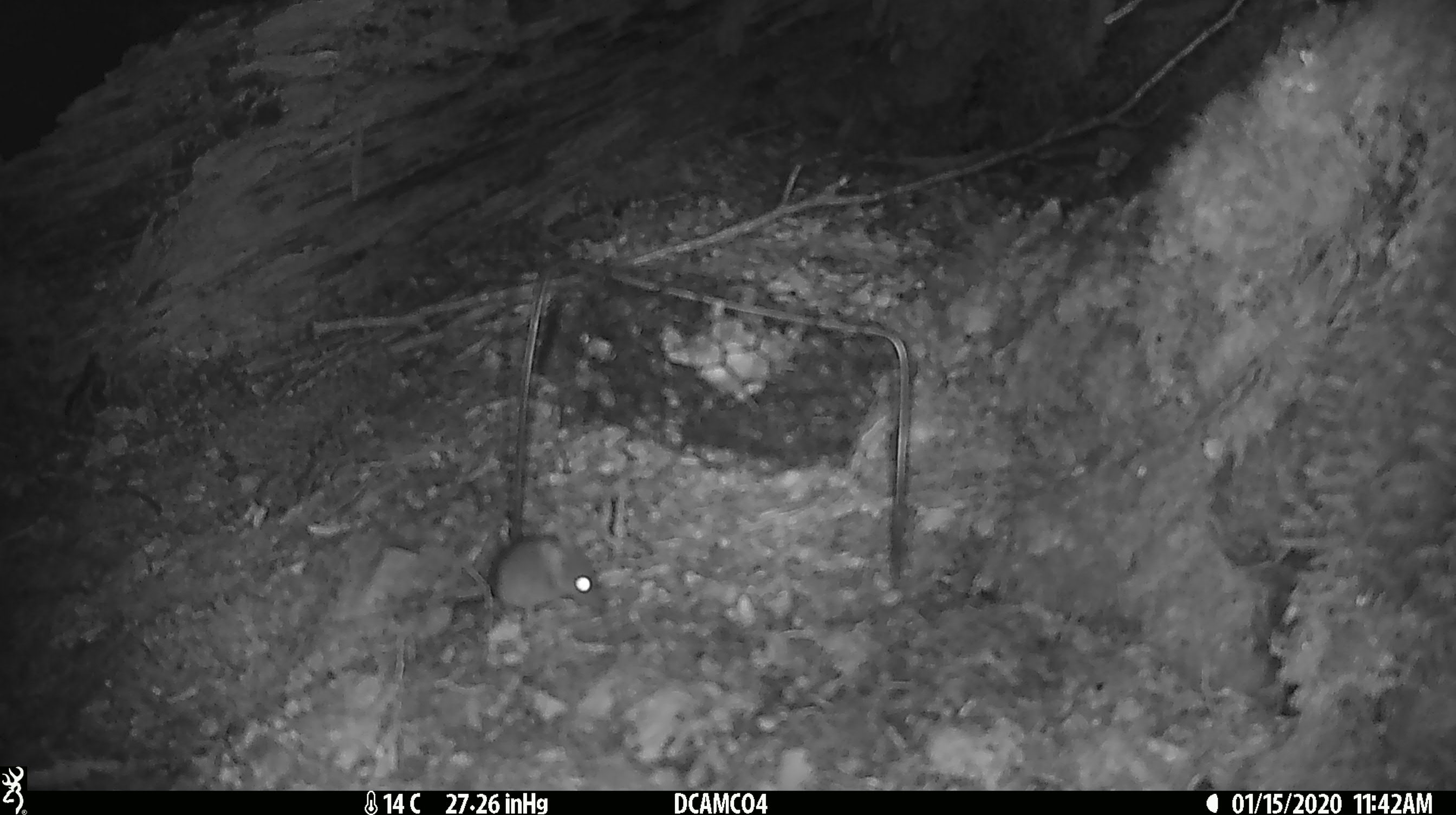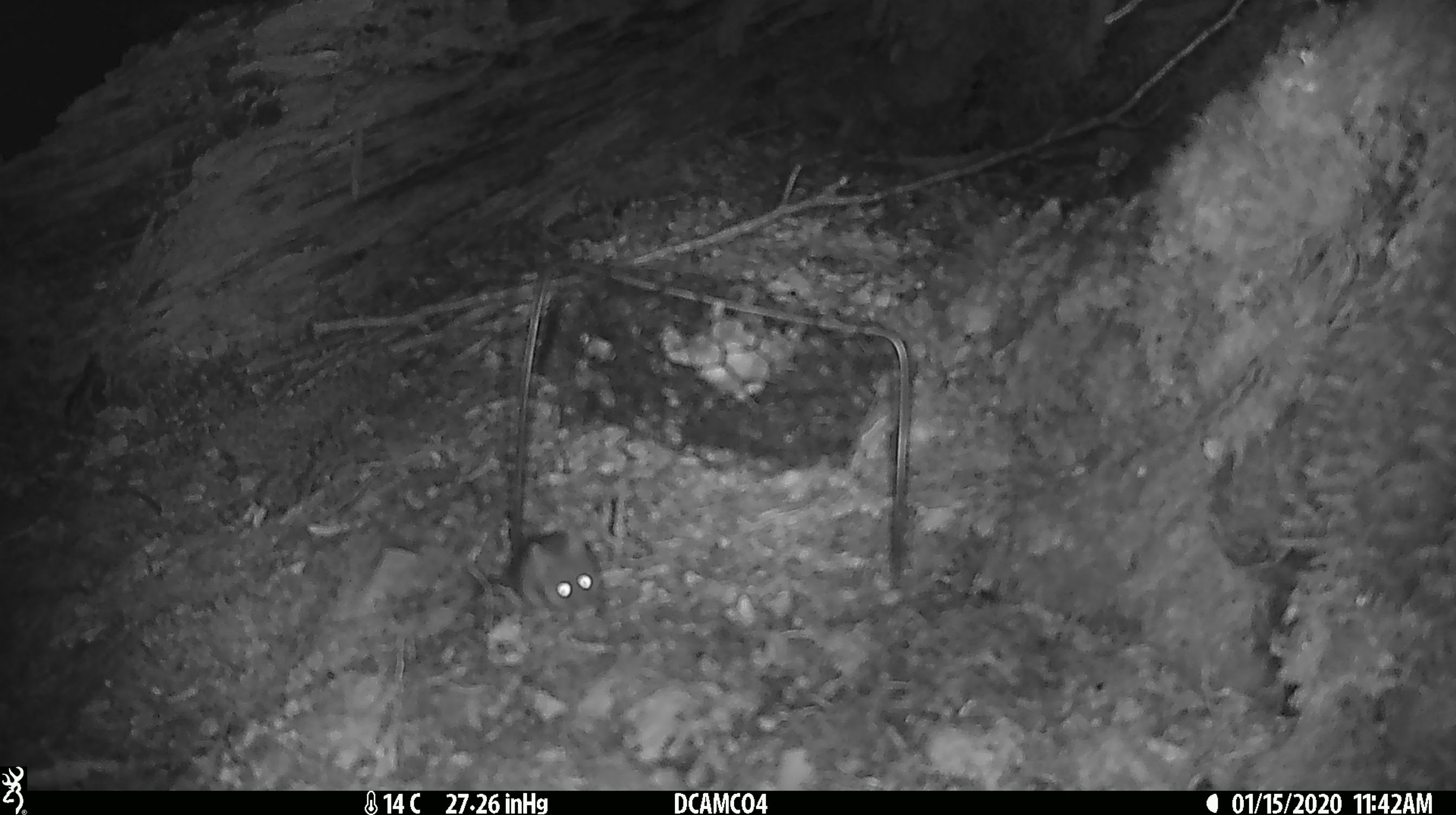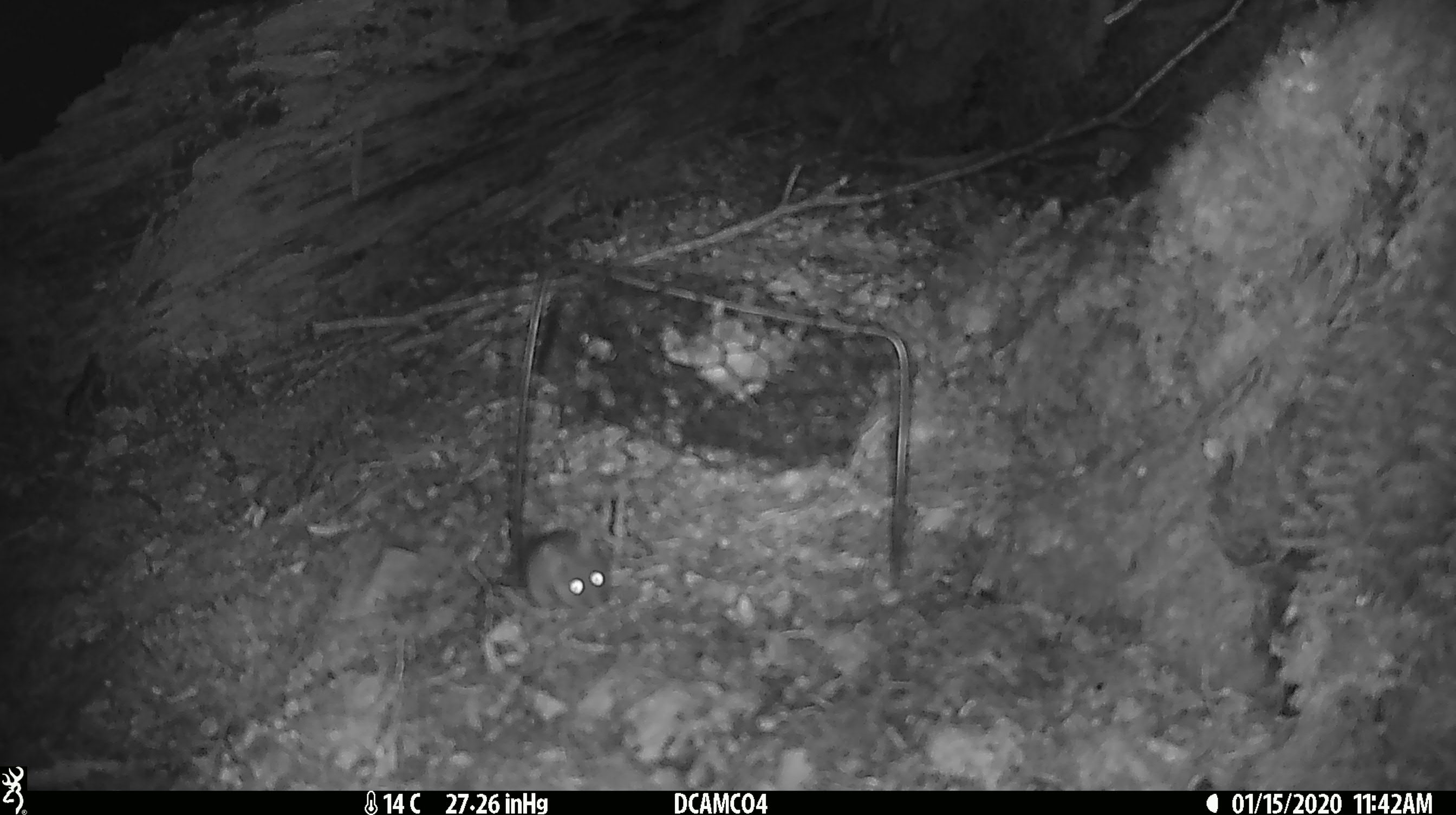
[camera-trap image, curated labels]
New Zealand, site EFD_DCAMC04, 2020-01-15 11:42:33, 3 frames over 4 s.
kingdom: Animalia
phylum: Chordata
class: Mammalia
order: Rodentia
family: Muridae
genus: Mus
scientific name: Mus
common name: mouse